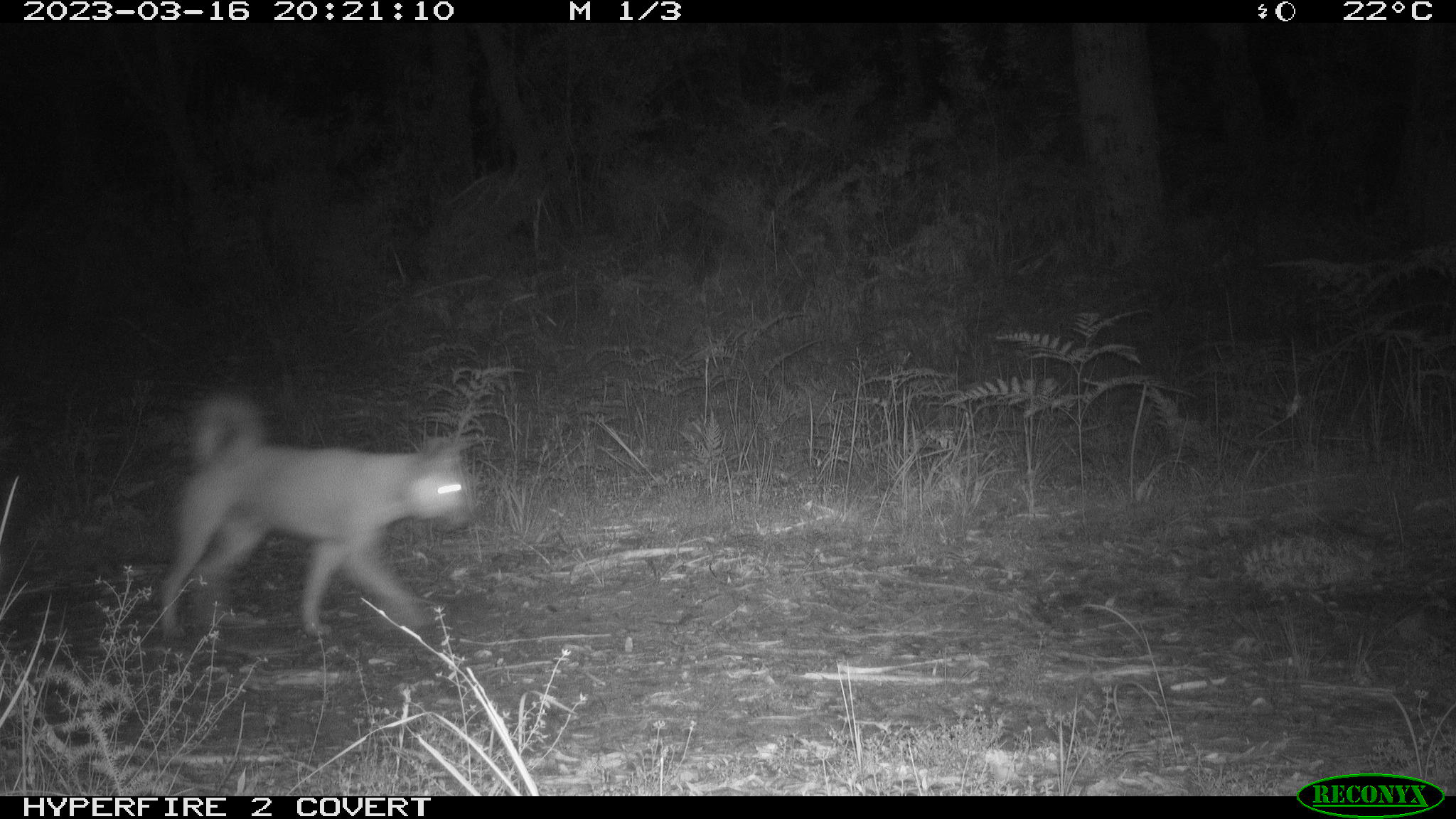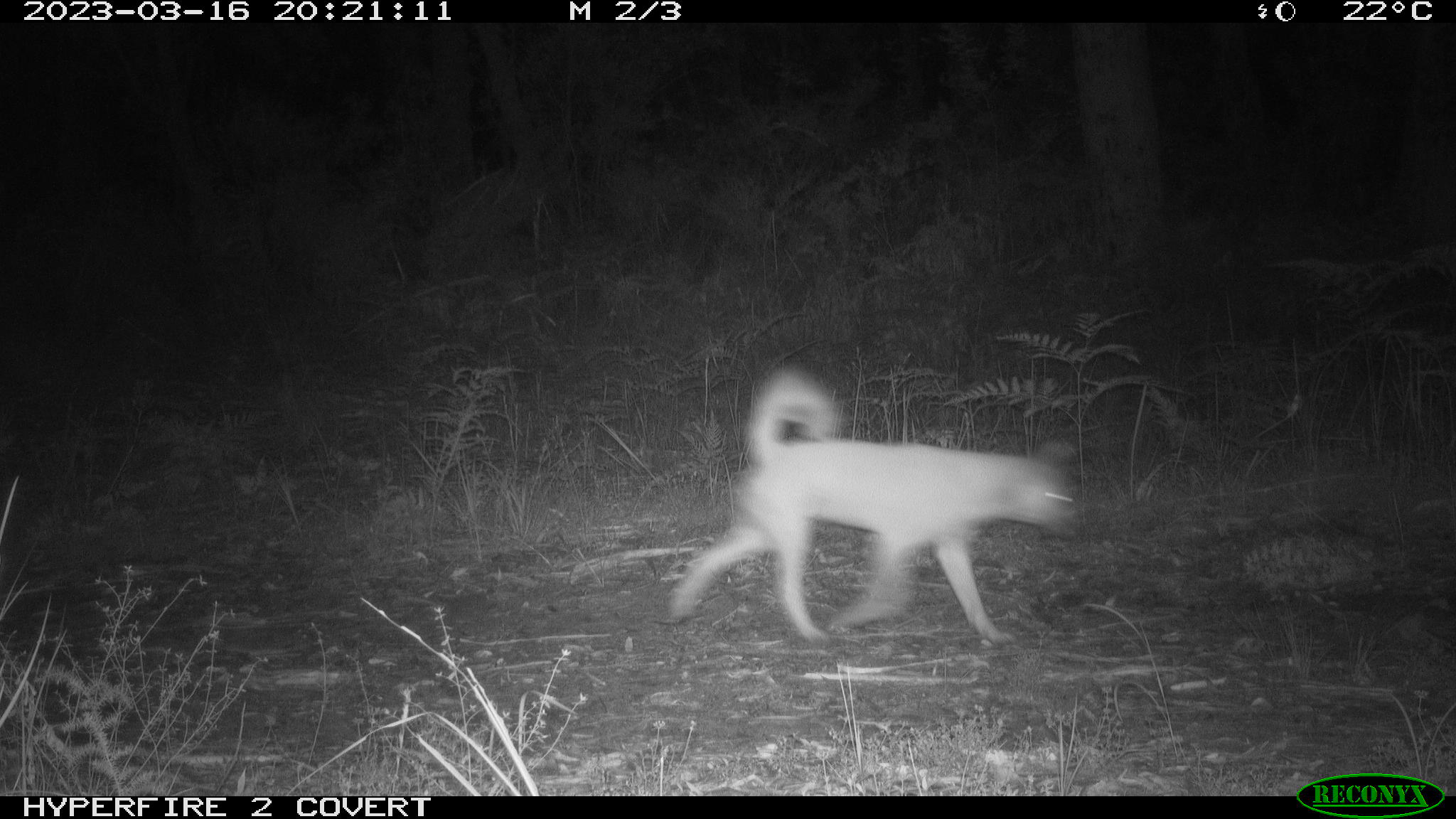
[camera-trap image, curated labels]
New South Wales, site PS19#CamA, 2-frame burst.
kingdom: Animalia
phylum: Chordata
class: Mammalia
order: Carnivora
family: Canidae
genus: Canis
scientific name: Canis familiaris dingo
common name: dingo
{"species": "dingo (Canis familiaris dingo)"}